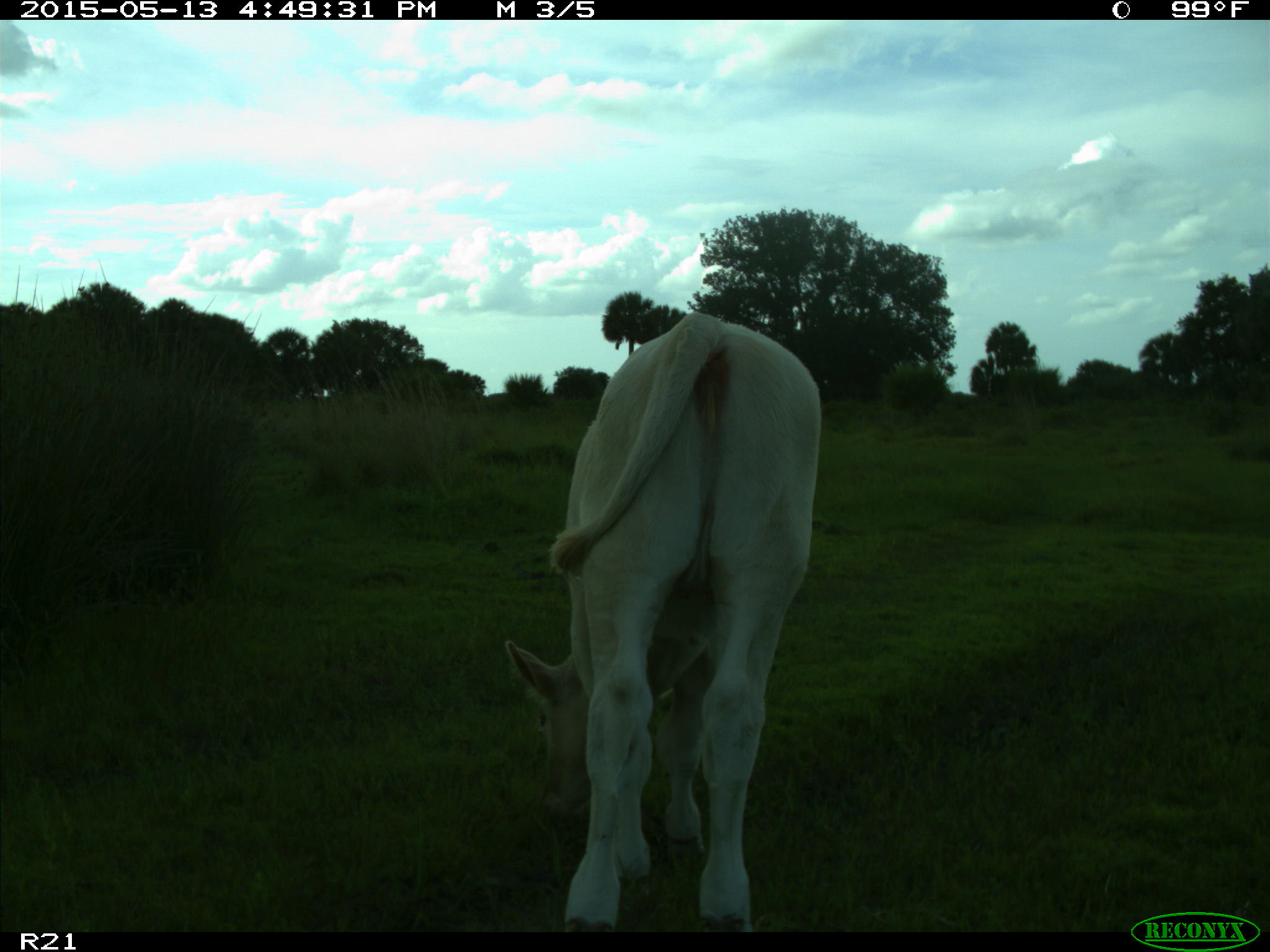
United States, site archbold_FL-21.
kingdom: Animalia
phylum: Chordata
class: Mammalia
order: Artiodactyla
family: Bovidae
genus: Bos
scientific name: Bos taurus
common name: domestic cow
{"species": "Bos taurus (domestic cow)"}